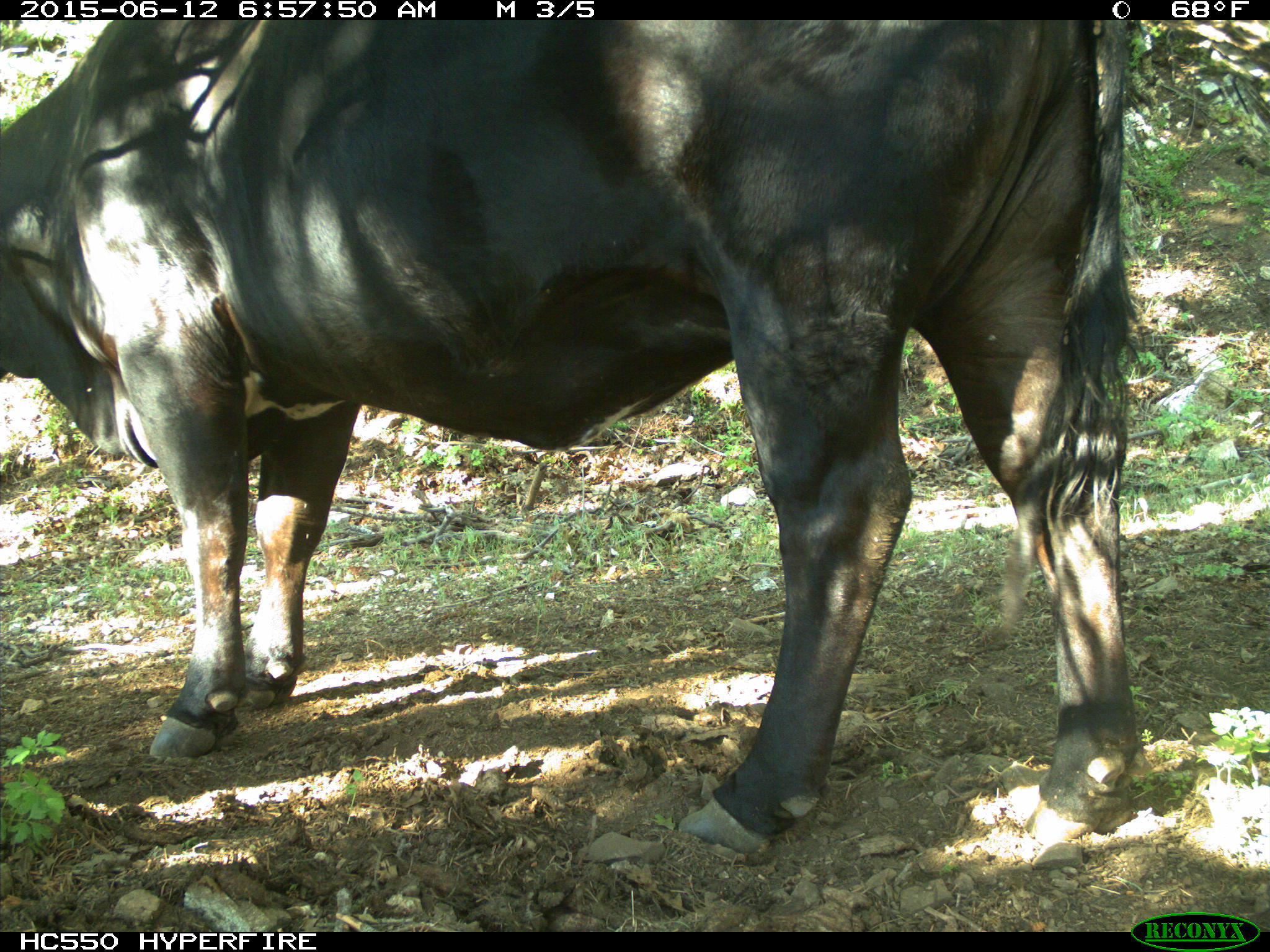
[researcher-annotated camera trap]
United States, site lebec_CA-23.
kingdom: Animalia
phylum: Chordata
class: Mammalia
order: Artiodactyla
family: Bovidae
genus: Bos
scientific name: Bos taurus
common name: domestic cow